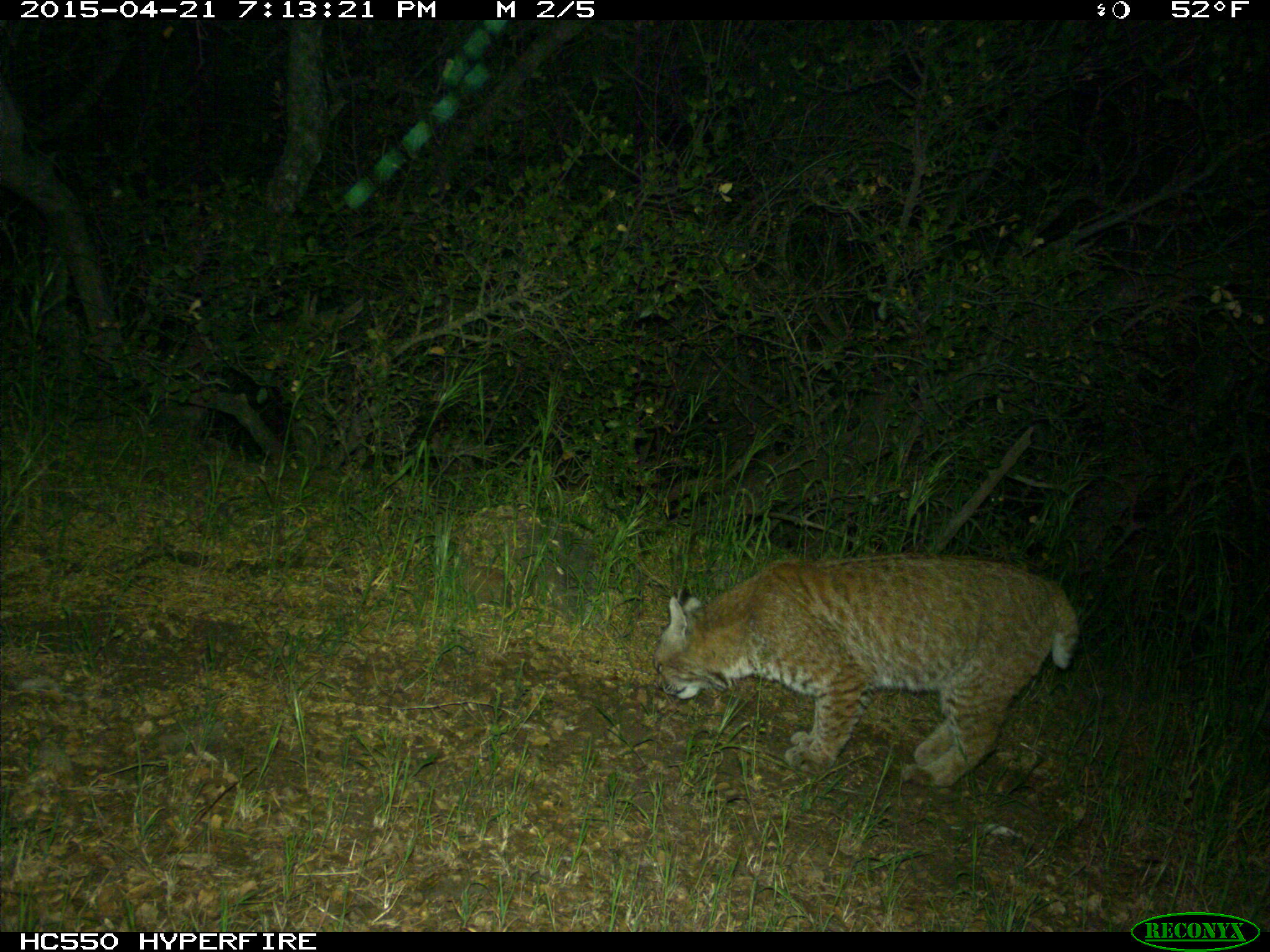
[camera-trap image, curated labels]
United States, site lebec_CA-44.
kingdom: Animalia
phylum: Chordata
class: Mammalia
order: Carnivora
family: Felidae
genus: Lynx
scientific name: Lynx rufus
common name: bobcat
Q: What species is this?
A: Lynx rufus (bobcat).